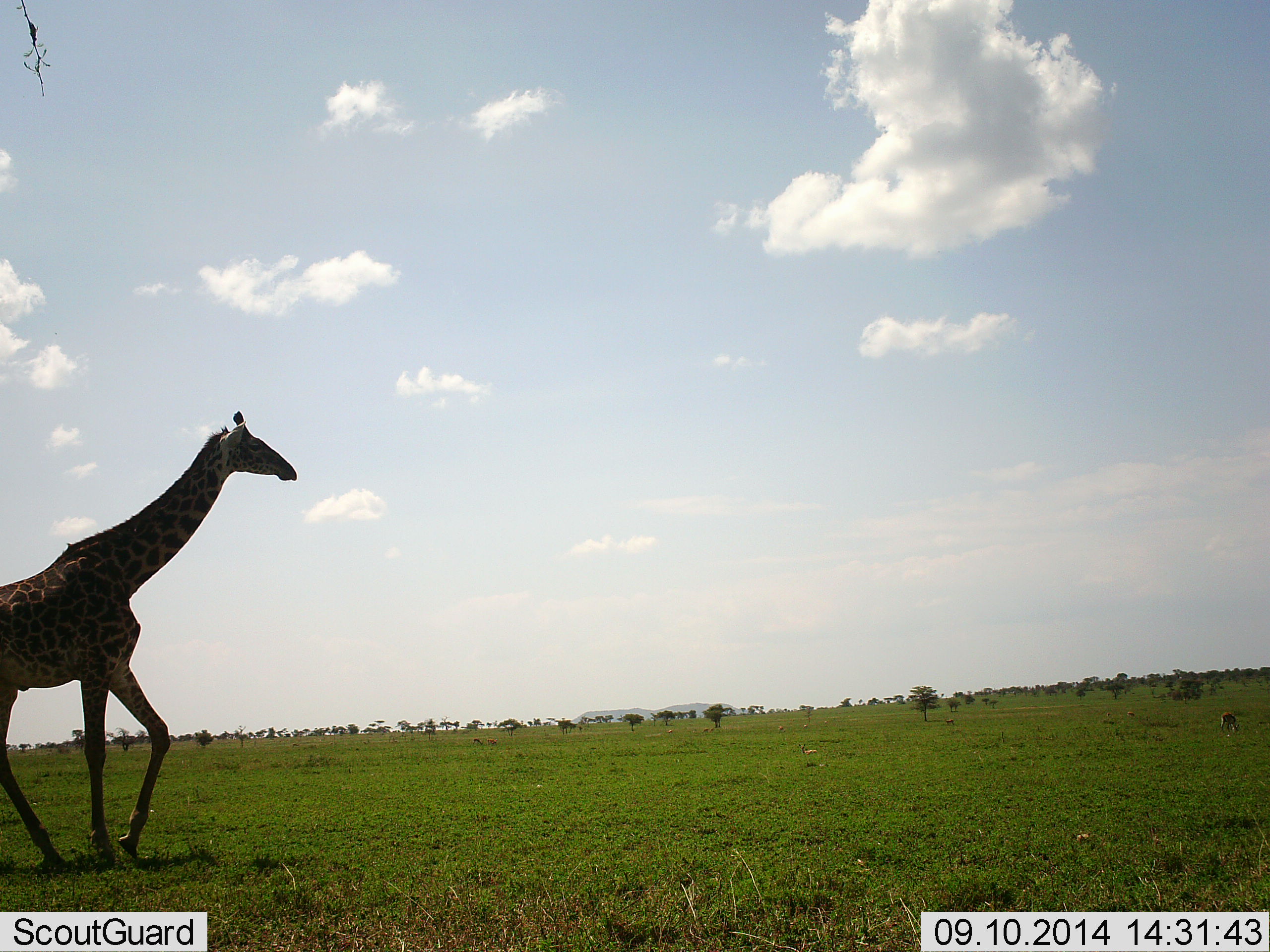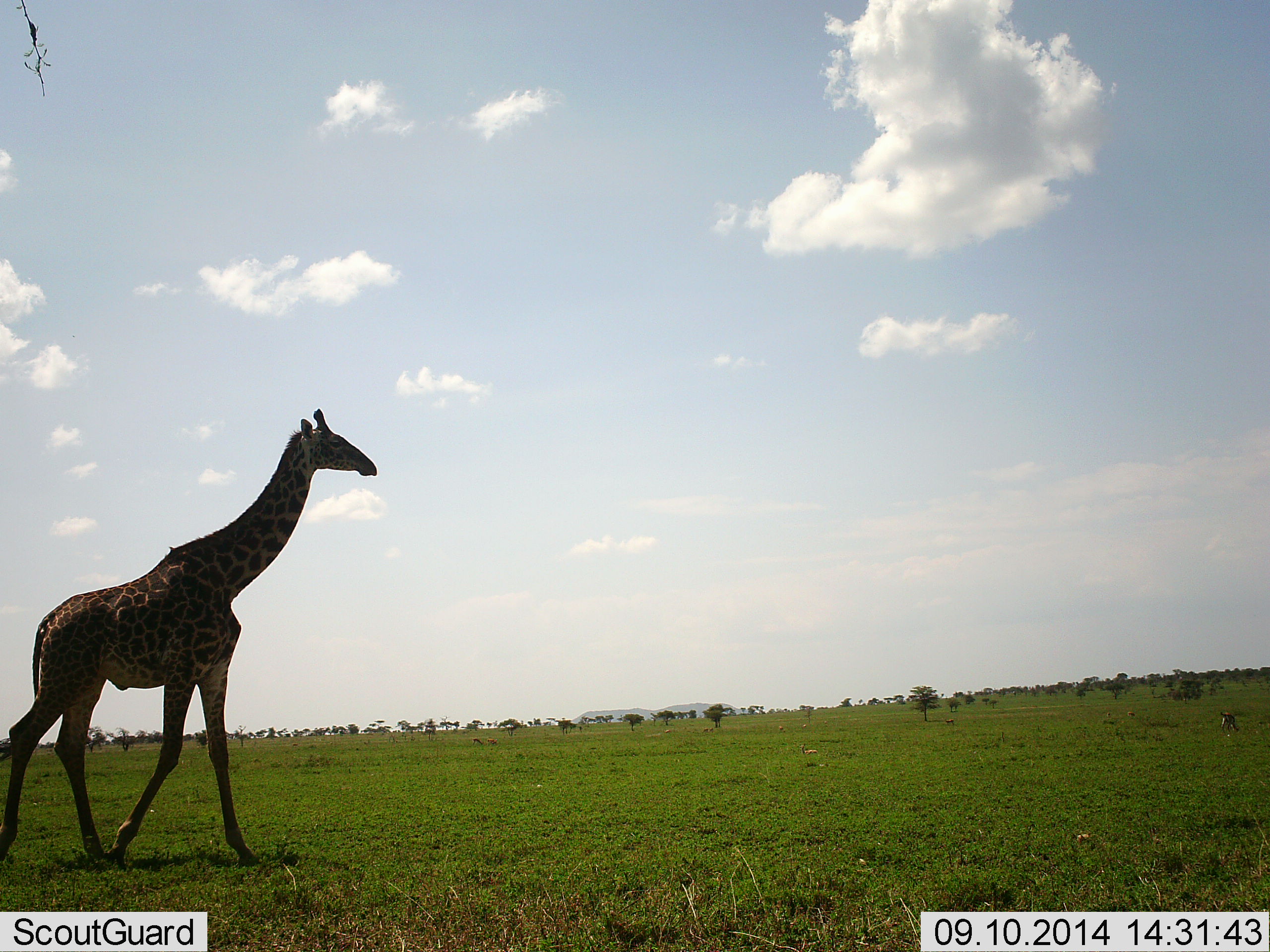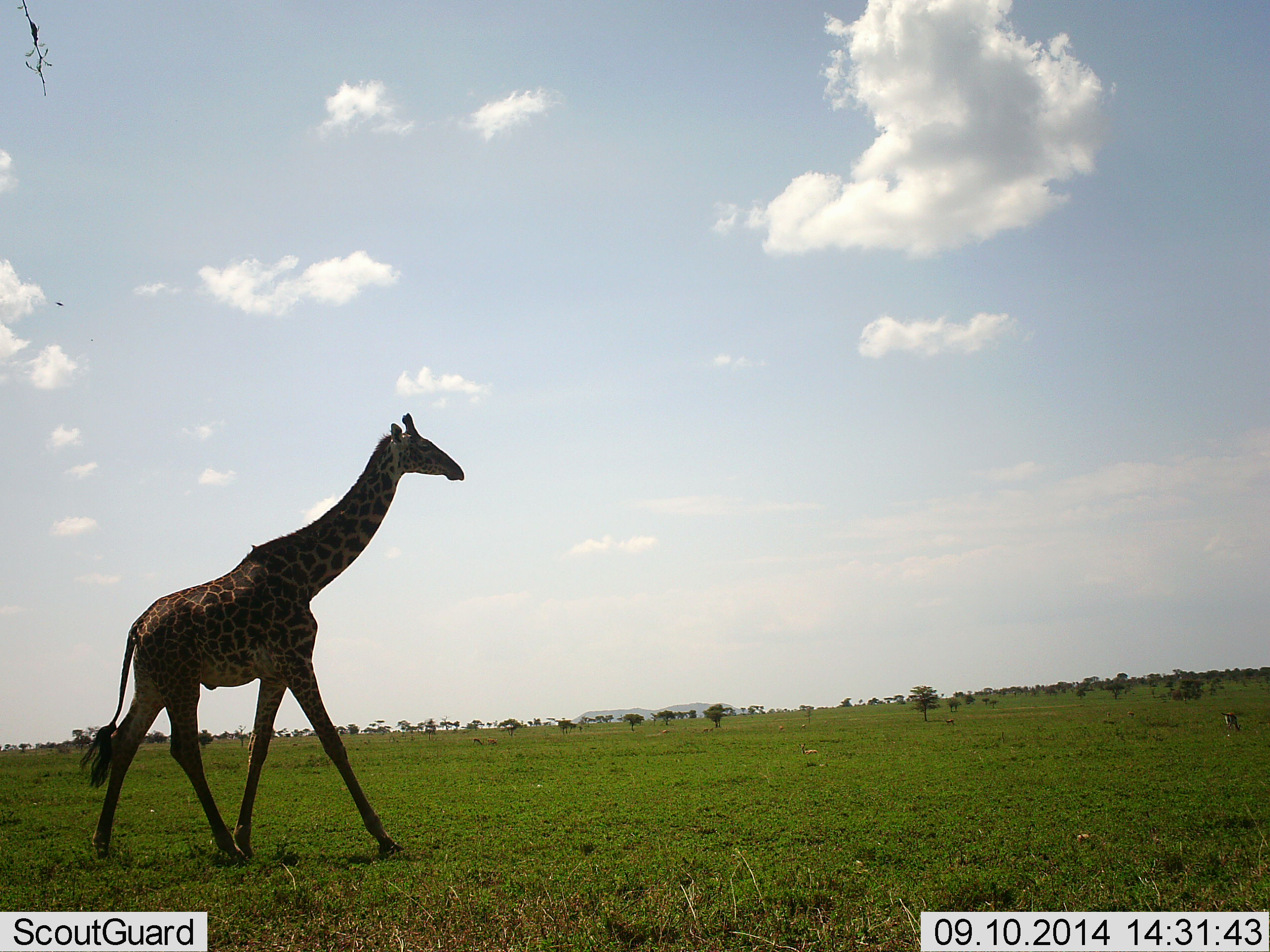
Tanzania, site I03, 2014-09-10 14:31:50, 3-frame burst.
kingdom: Animalia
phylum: Chordata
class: Mammalia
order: Artiodactyla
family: Giraffidae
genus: Giraffa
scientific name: Giraffa camelopardalis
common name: giraffe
Giraffe (Giraffa camelopardalis), count 1. Behavior (volunteer vote fractions): standing 7%, resting 0%, moving 100%, interacting 0%. Young present (vote fraction): 0%. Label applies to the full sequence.